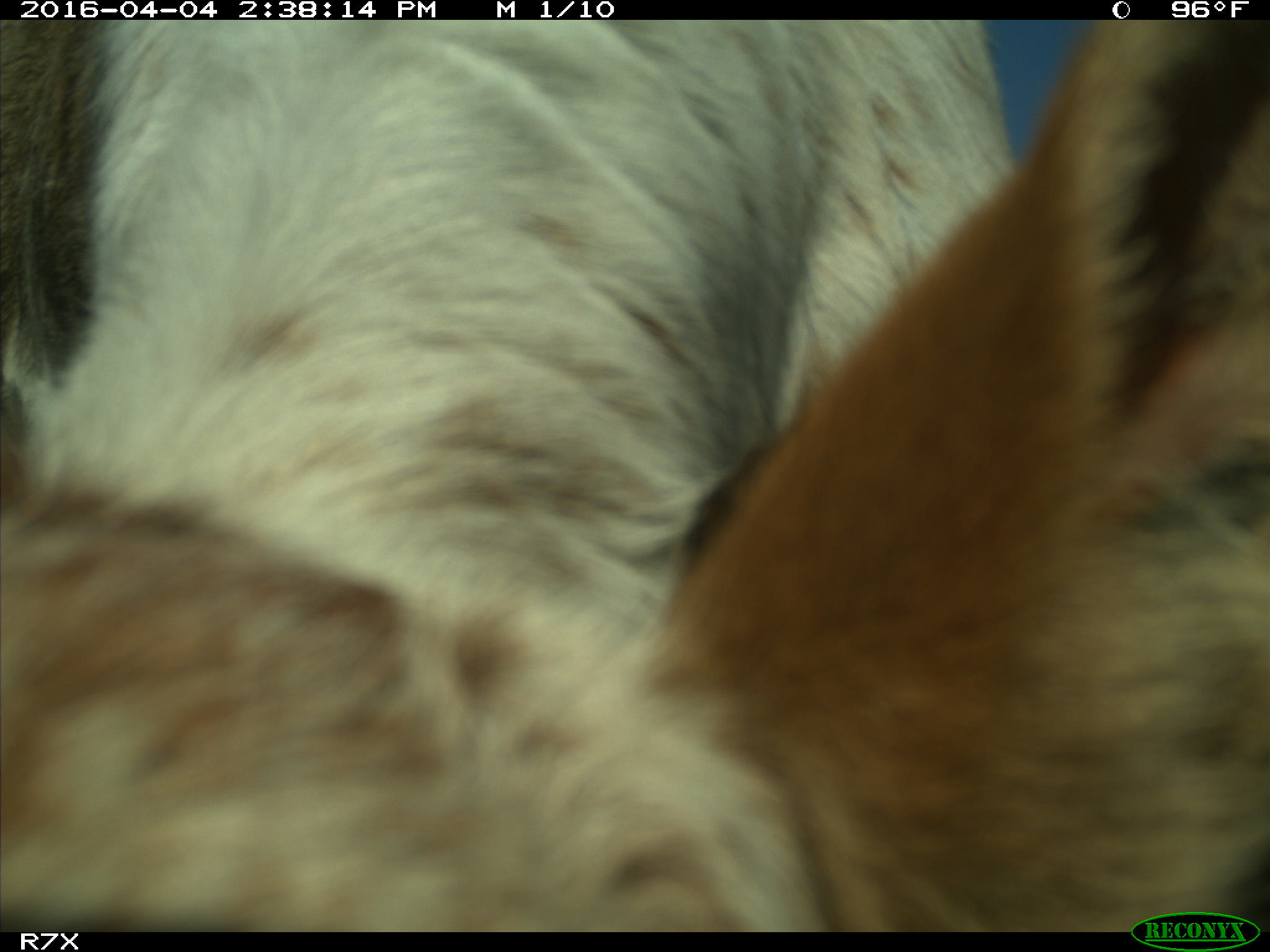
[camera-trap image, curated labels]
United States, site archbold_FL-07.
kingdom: Animalia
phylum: Chordata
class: Mammalia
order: Artiodactyla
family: Bovidae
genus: Bos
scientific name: Bos taurus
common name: domestic cow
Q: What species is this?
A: Bos taurus (domestic cow).